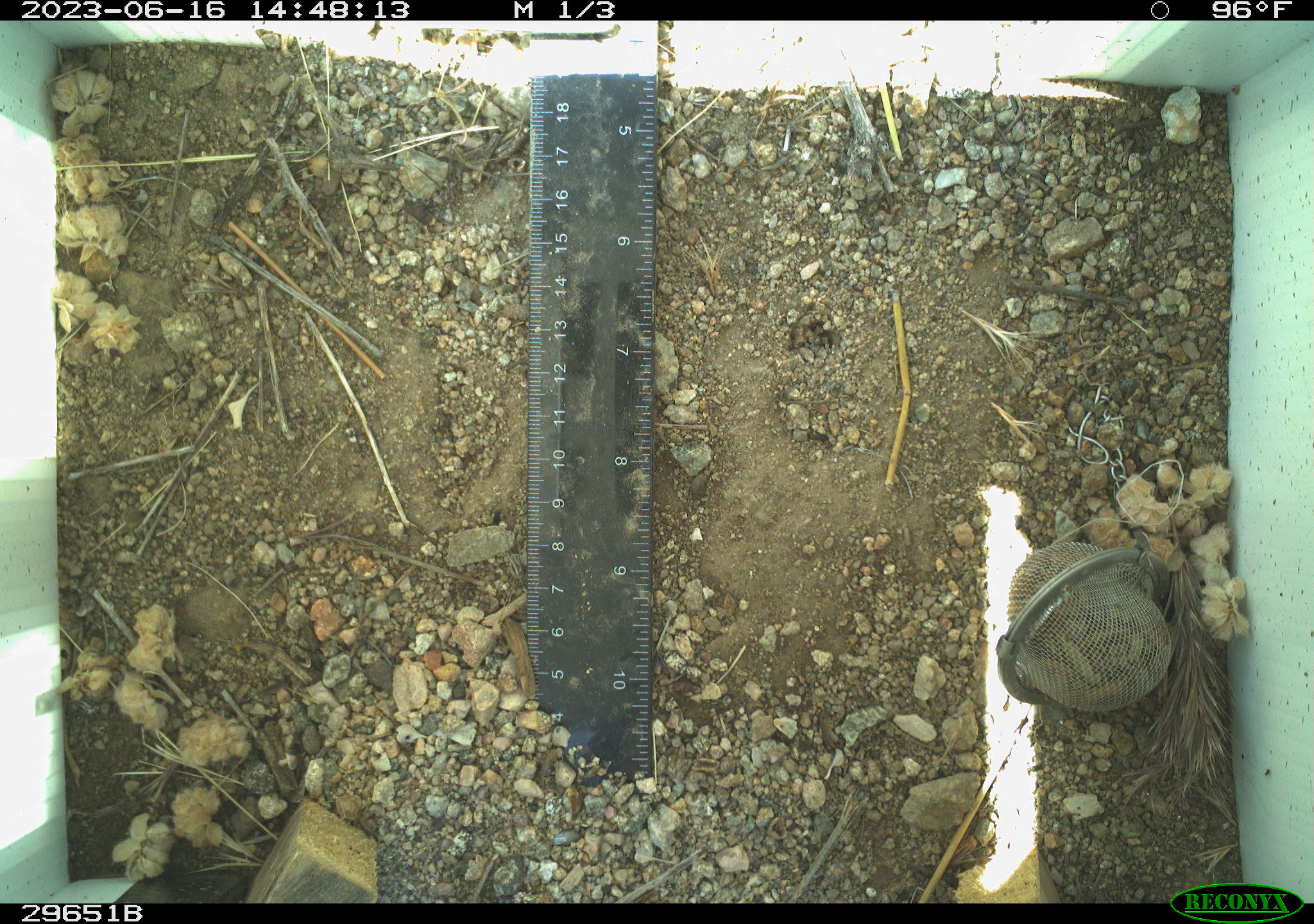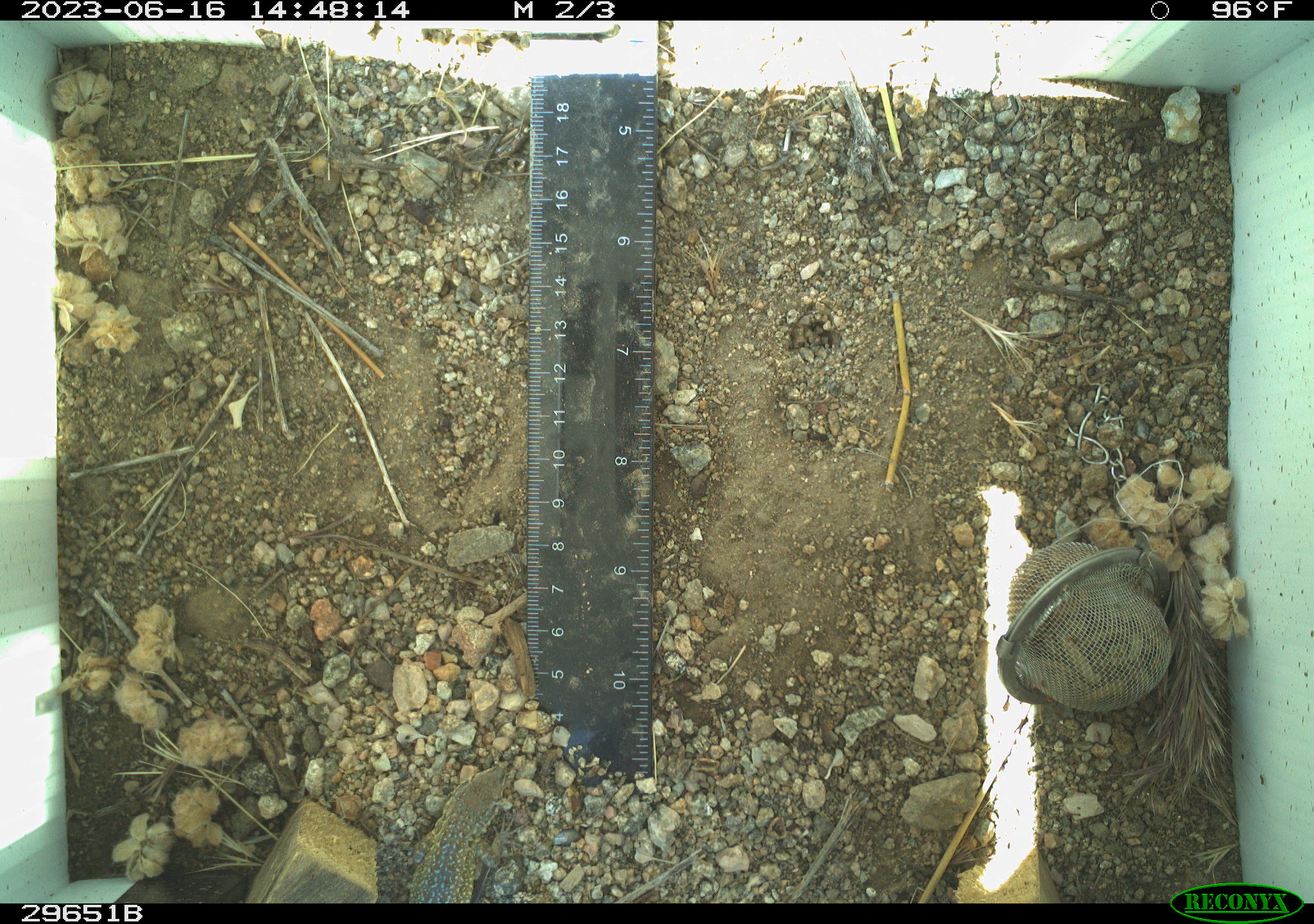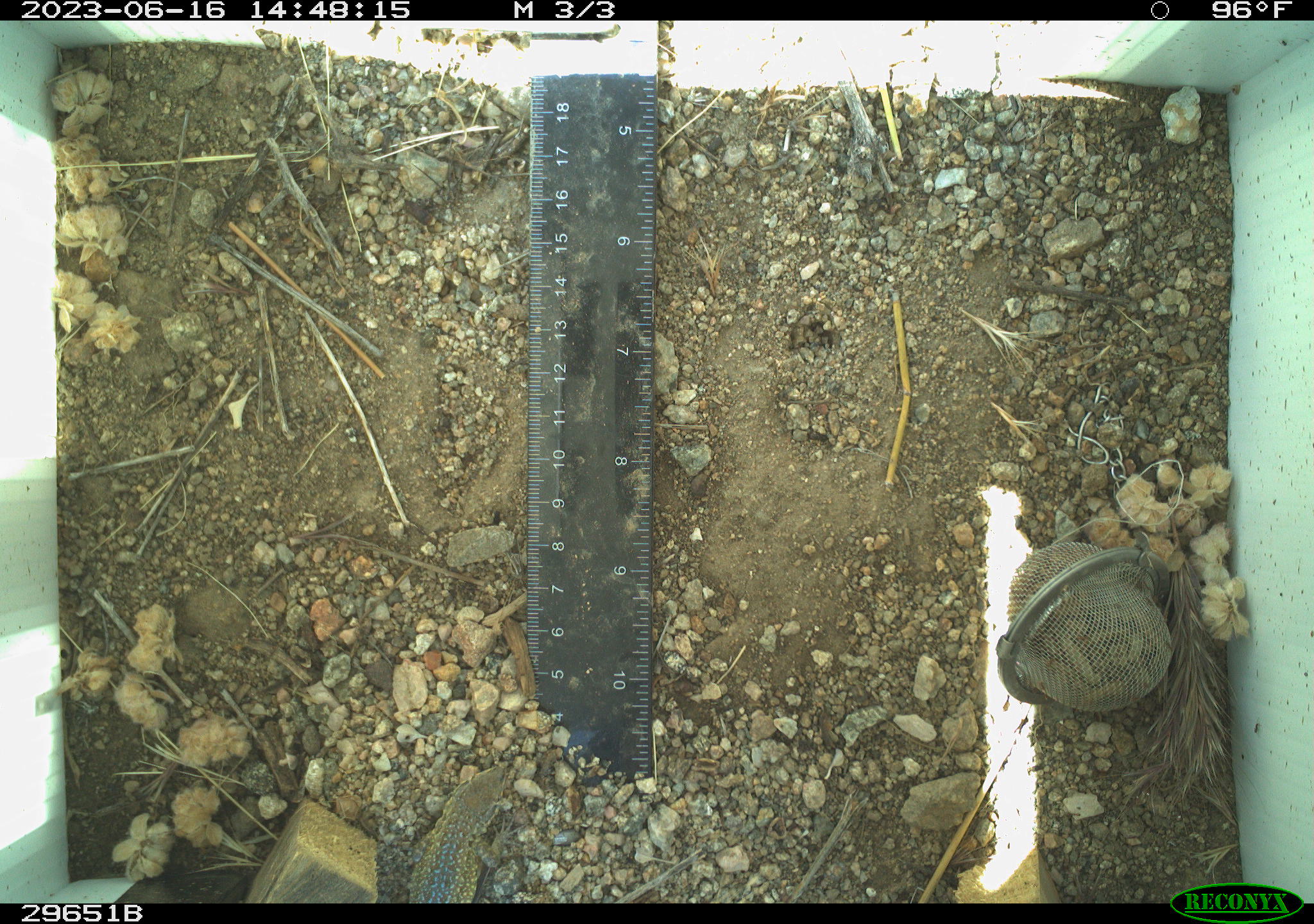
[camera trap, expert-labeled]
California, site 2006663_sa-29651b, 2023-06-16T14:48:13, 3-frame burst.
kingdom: Animalia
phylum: Chordata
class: Reptilia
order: Squamata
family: Phrynosomatidae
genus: Uta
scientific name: Uta stansburiana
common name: common side-blotched lizard